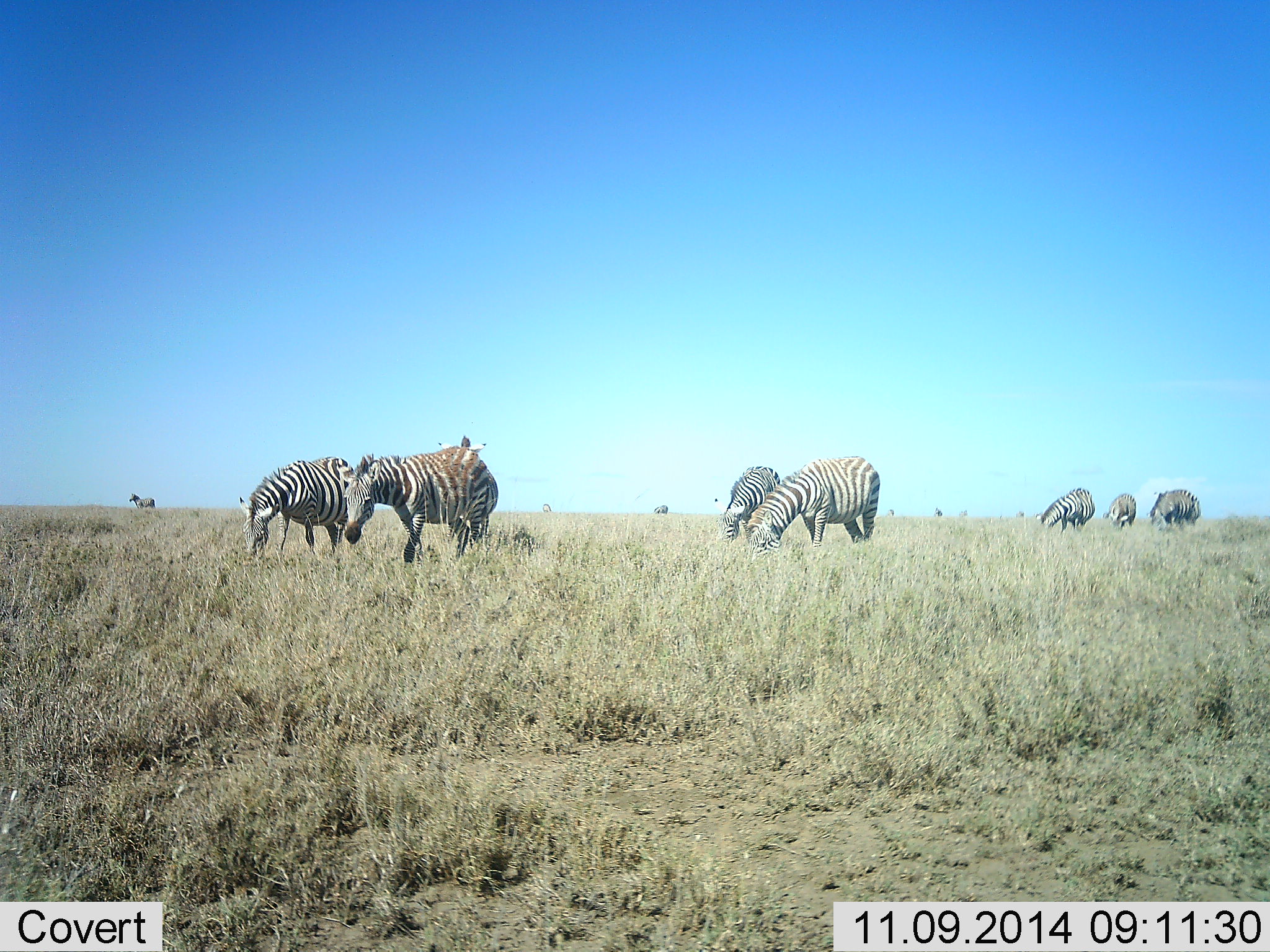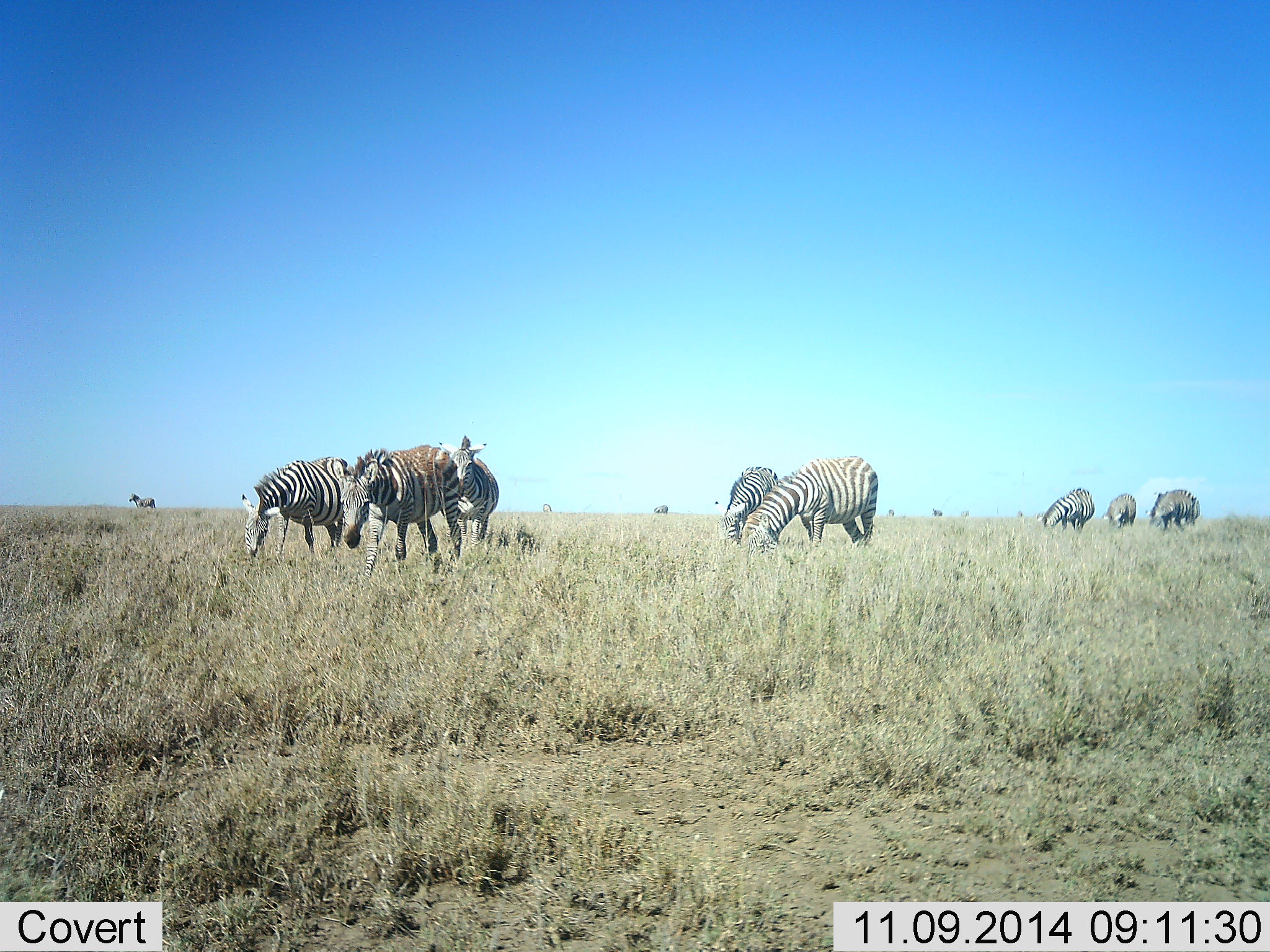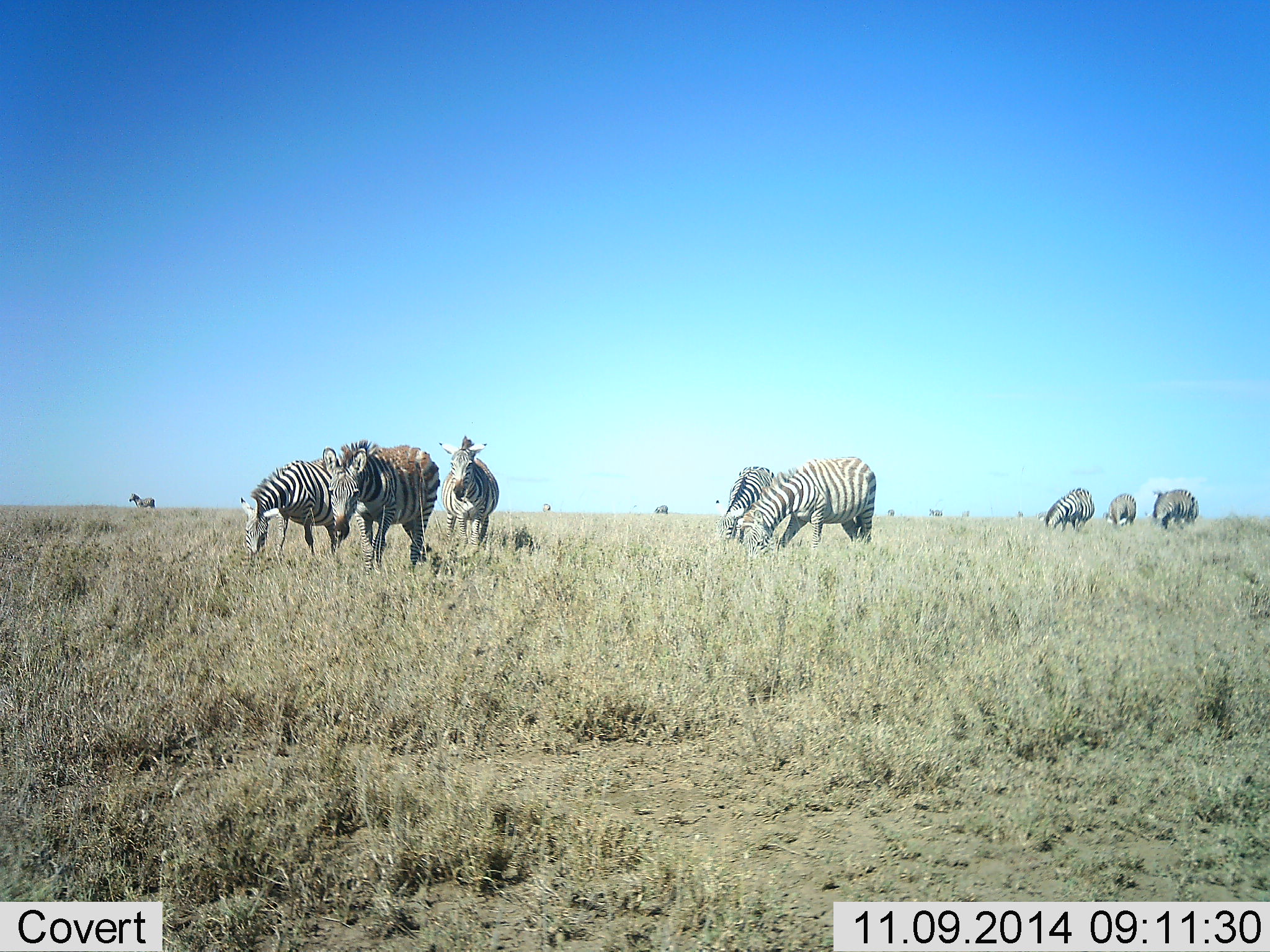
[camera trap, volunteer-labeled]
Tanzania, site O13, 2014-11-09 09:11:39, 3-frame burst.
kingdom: Animalia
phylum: Chordata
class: Mammalia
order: Perissodactyla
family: Equidae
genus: Equus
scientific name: Equus quagga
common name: plains zebra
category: zebra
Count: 10.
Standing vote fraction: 60%.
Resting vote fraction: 0%.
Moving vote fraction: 80%.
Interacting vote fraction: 0%.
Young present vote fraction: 0%.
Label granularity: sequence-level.